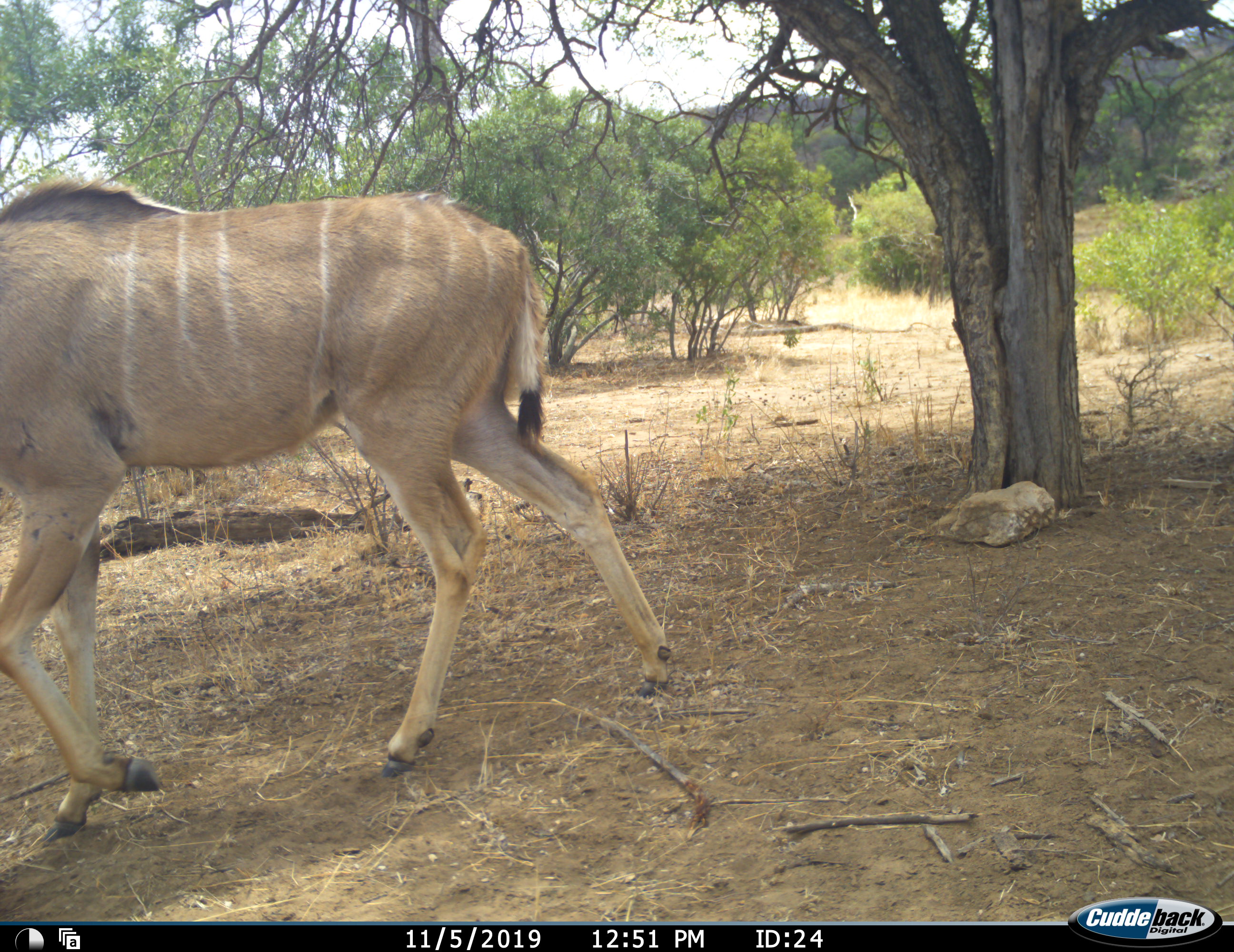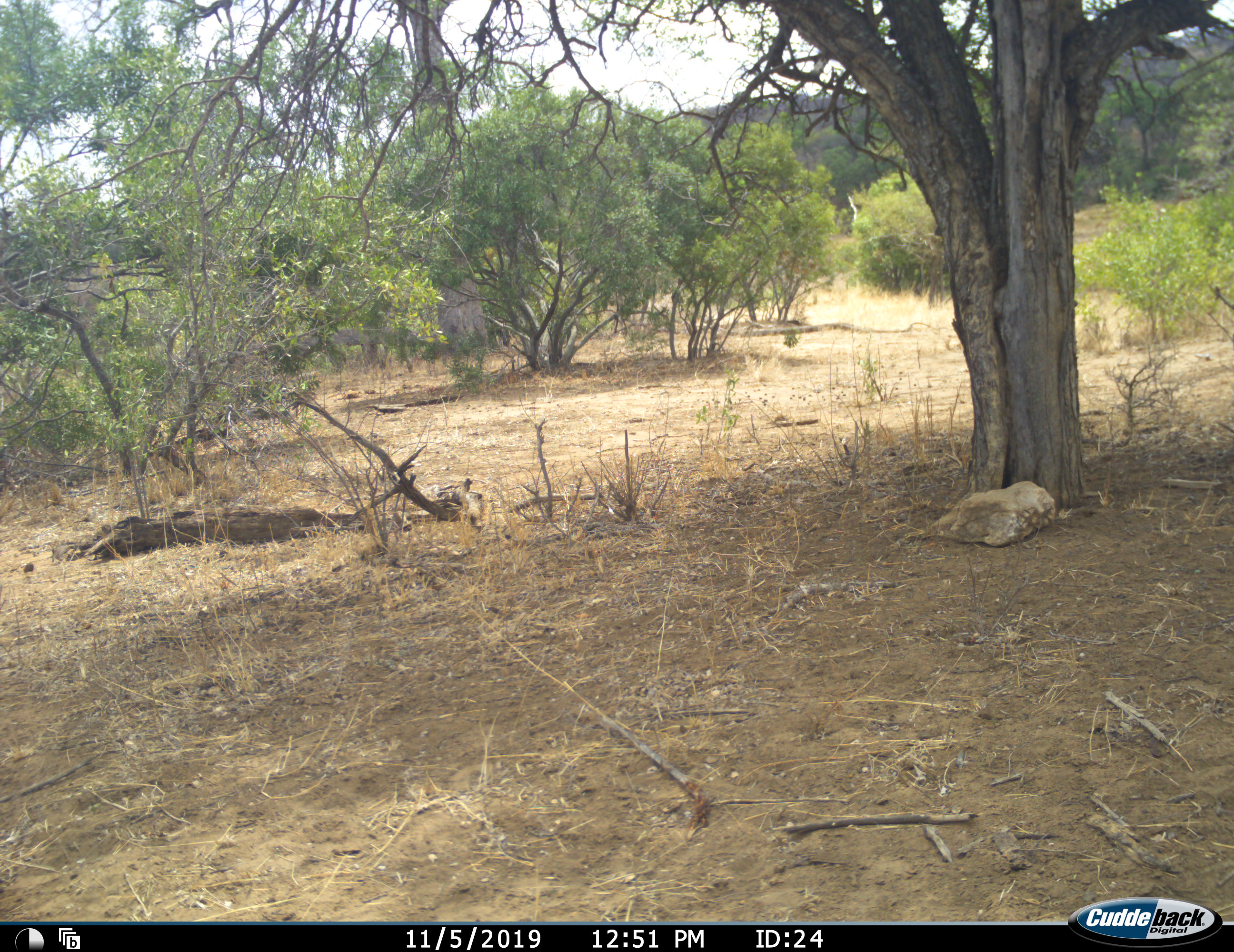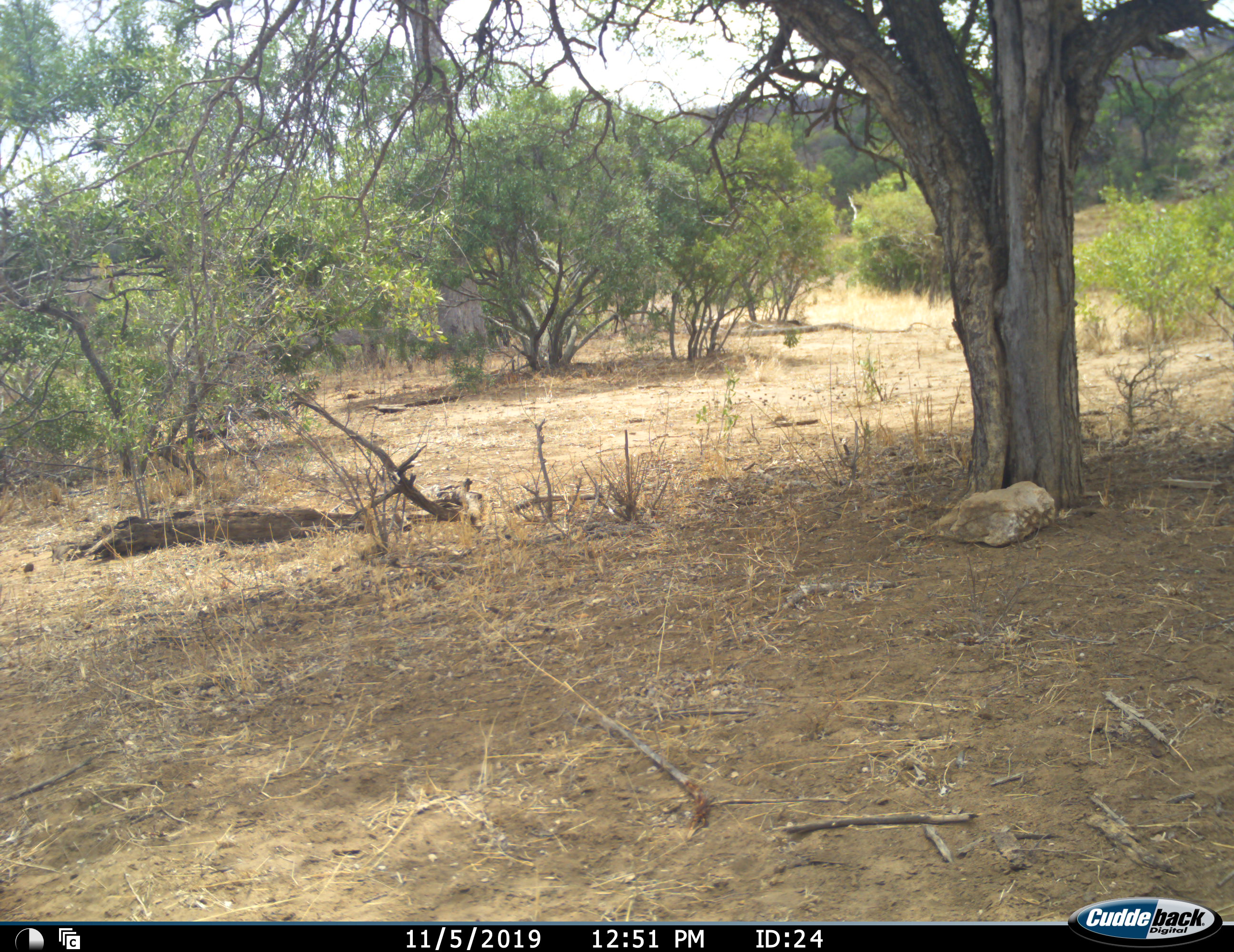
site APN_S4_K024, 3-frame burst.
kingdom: Animalia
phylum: Chordata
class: Mammalia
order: Artiodactyla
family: Bovidae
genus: Tragelaphus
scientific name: Tragelaphus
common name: kudu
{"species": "kudu (Tragelaphus)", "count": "1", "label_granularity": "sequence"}